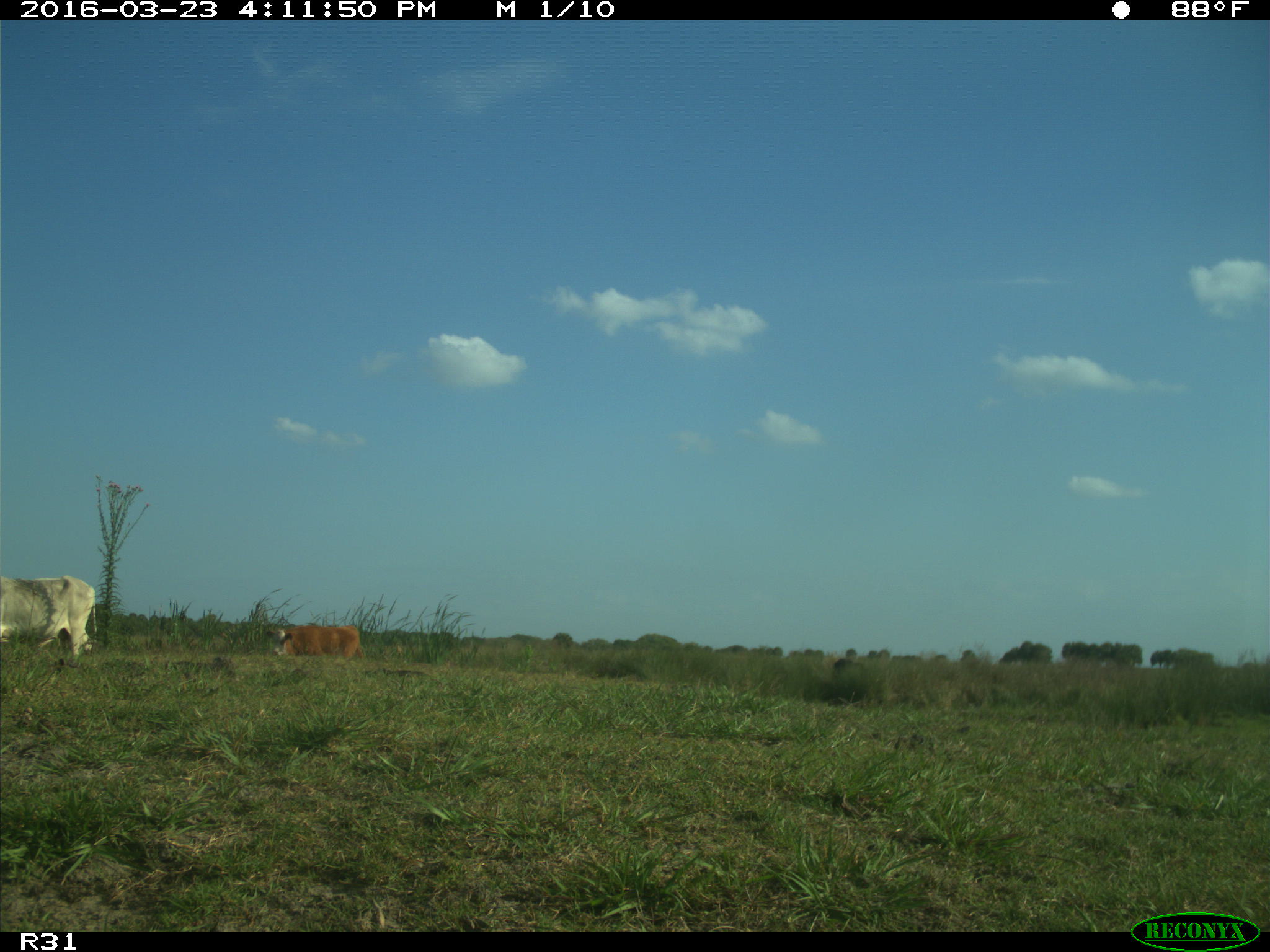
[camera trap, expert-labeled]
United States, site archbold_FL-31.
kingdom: Animalia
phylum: Chordata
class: Mammalia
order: Artiodactyla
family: Bovidae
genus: Bos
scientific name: Bos taurus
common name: domestic cow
Bos taurus (domestic cow).